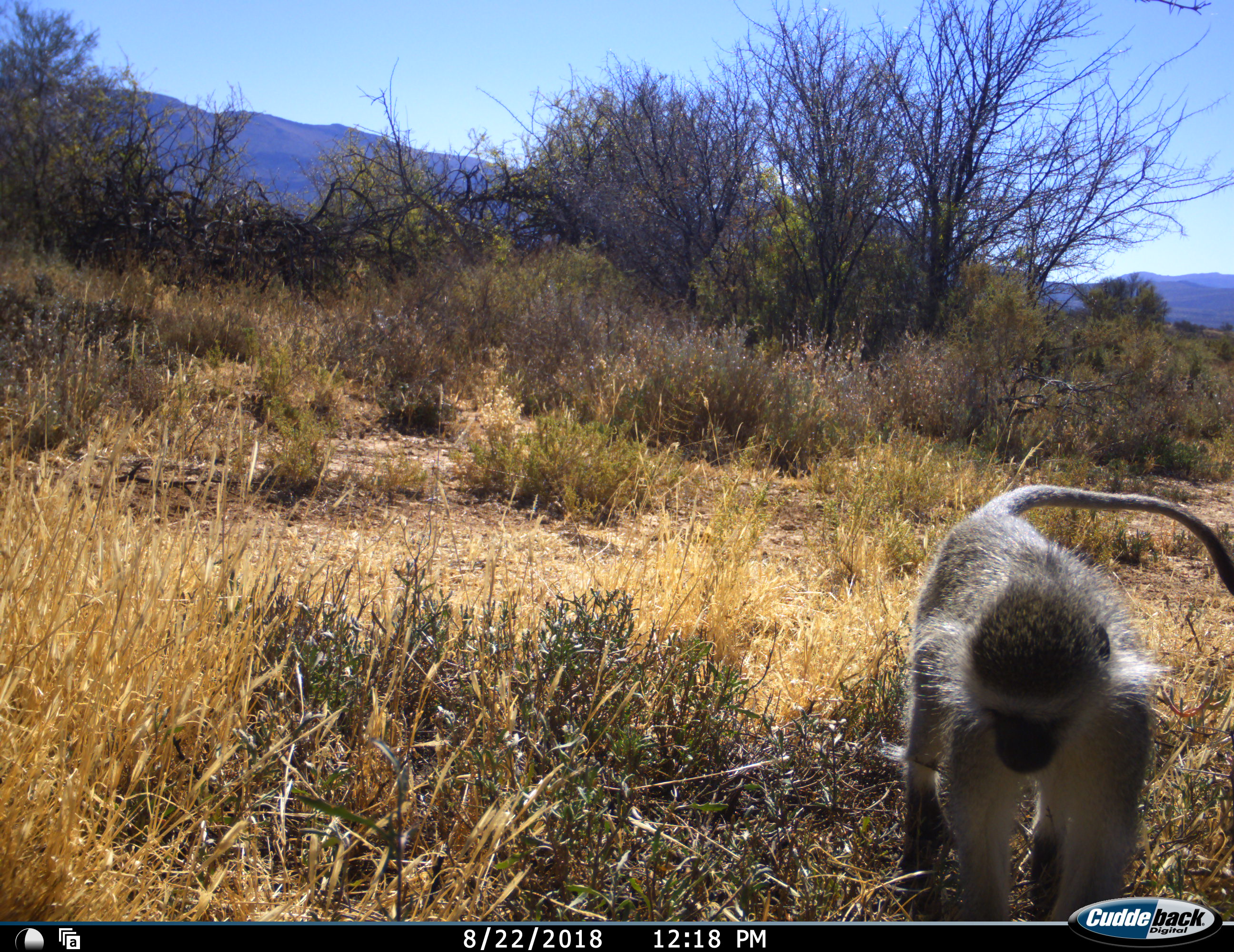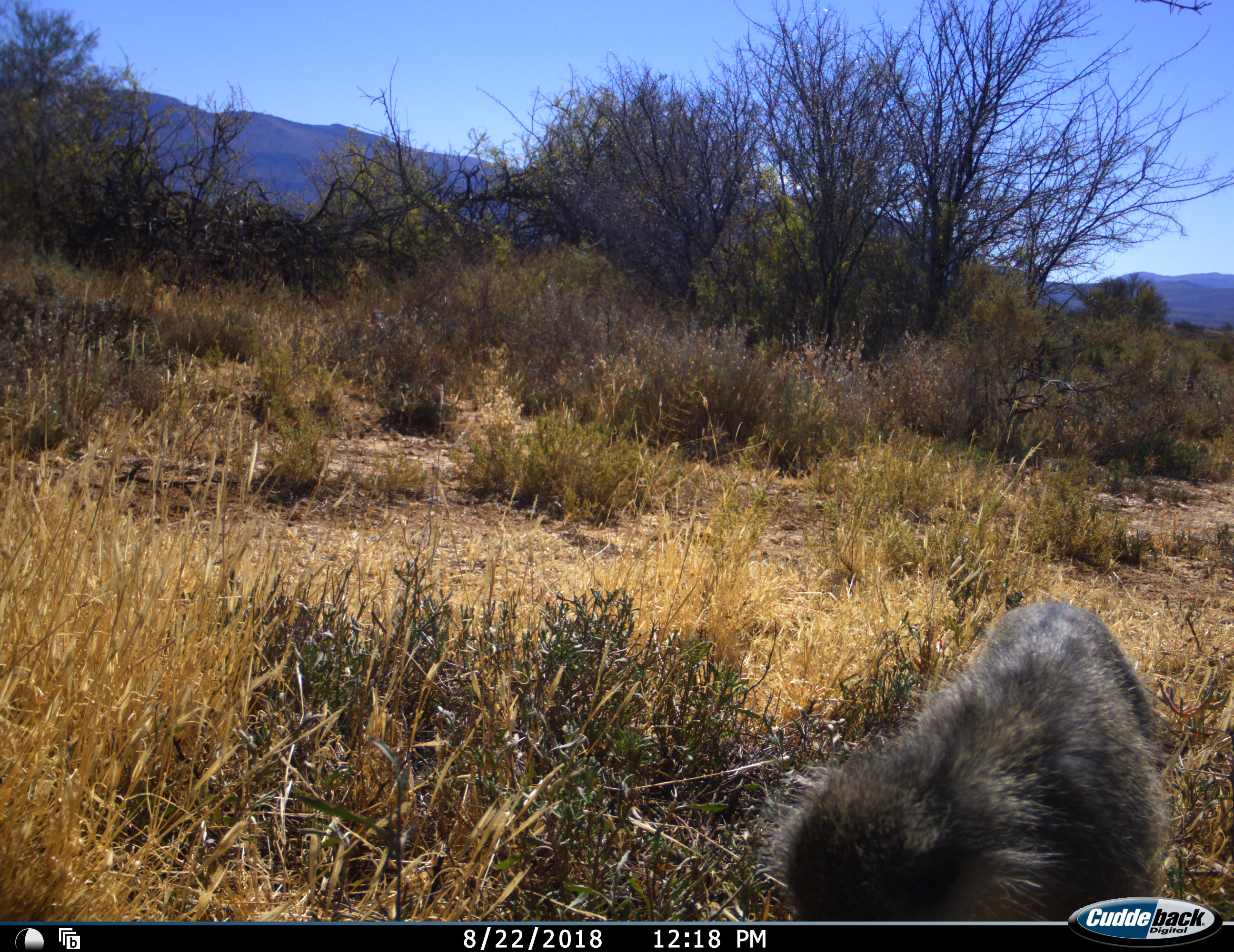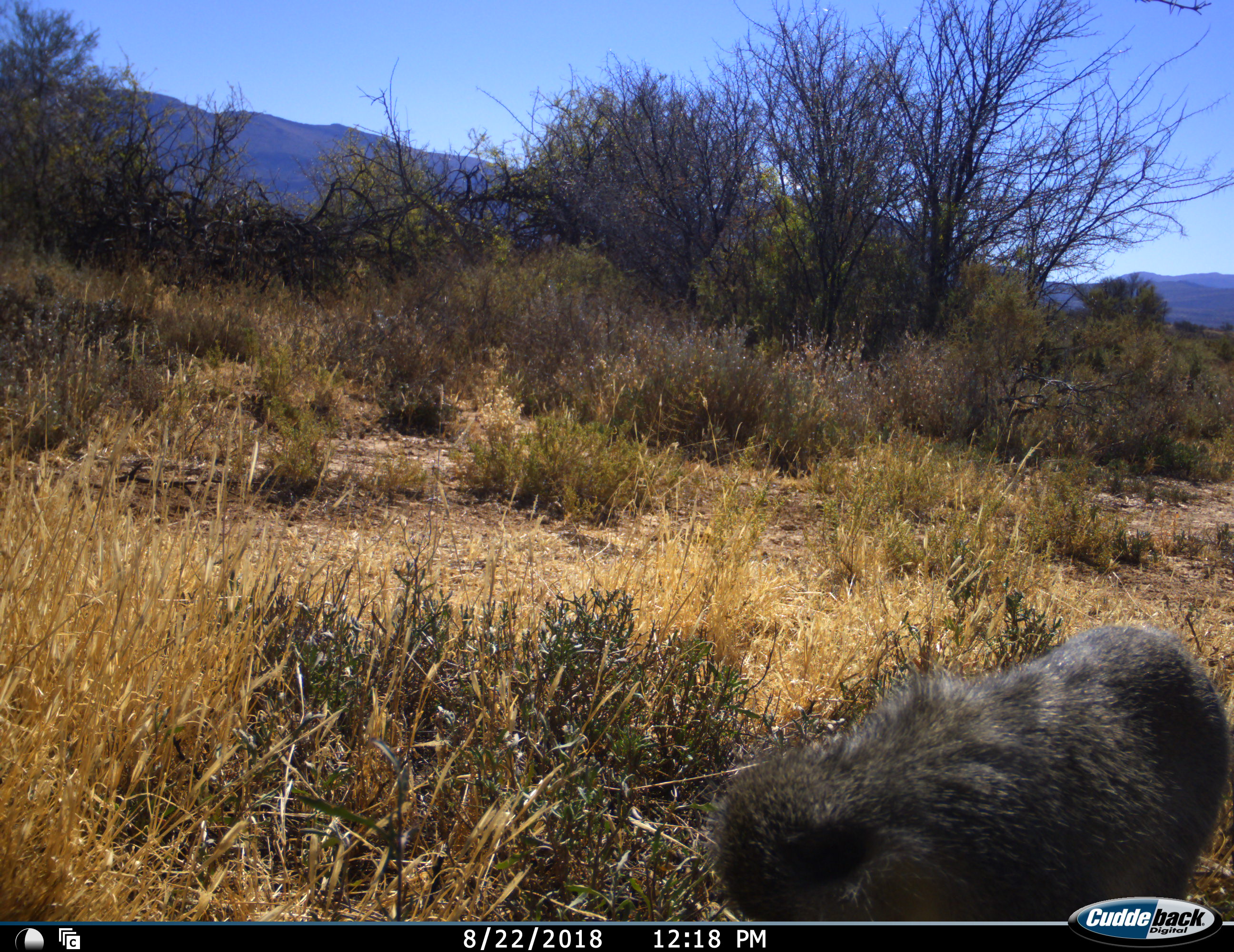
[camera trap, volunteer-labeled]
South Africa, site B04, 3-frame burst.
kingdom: Animalia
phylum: Chordata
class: Mammalia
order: Primates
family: Cercopithecidae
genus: Chlorocebus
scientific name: Chlorocebus pygerythrus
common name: vervet monkey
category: monkeyvervet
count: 1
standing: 30%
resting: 0%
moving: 70%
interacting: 0%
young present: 0%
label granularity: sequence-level